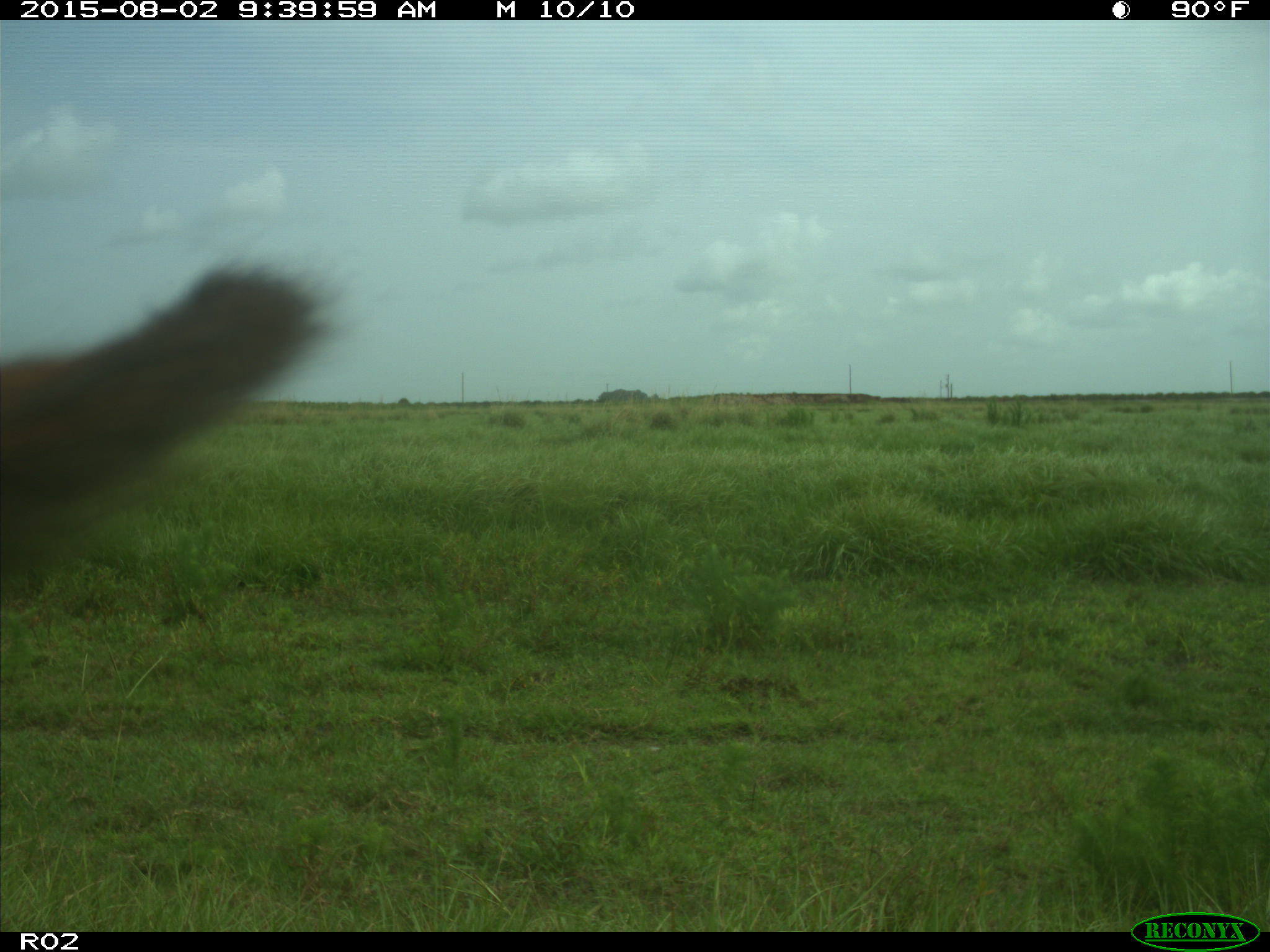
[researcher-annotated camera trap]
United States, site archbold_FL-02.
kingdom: Animalia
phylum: Chordata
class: Mammalia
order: Artiodactyla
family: Bovidae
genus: Bos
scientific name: Bos taurus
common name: domestic cow